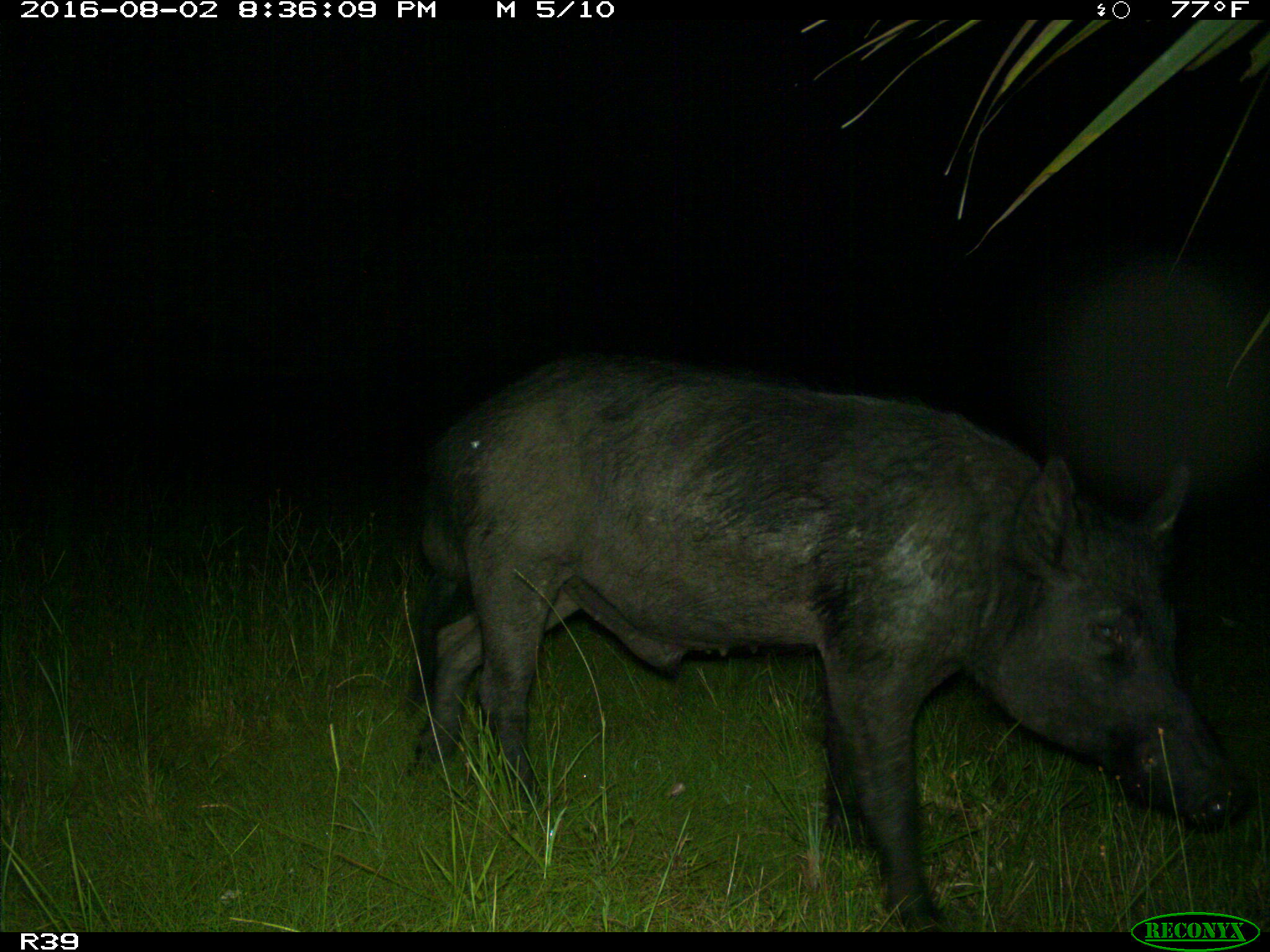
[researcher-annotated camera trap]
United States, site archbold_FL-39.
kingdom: Animalia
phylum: Chordata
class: Mammalia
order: Artiodactyla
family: Suidae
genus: Sus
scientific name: Sus scrofa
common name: wild boar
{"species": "Sus scrofa (wild boar)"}